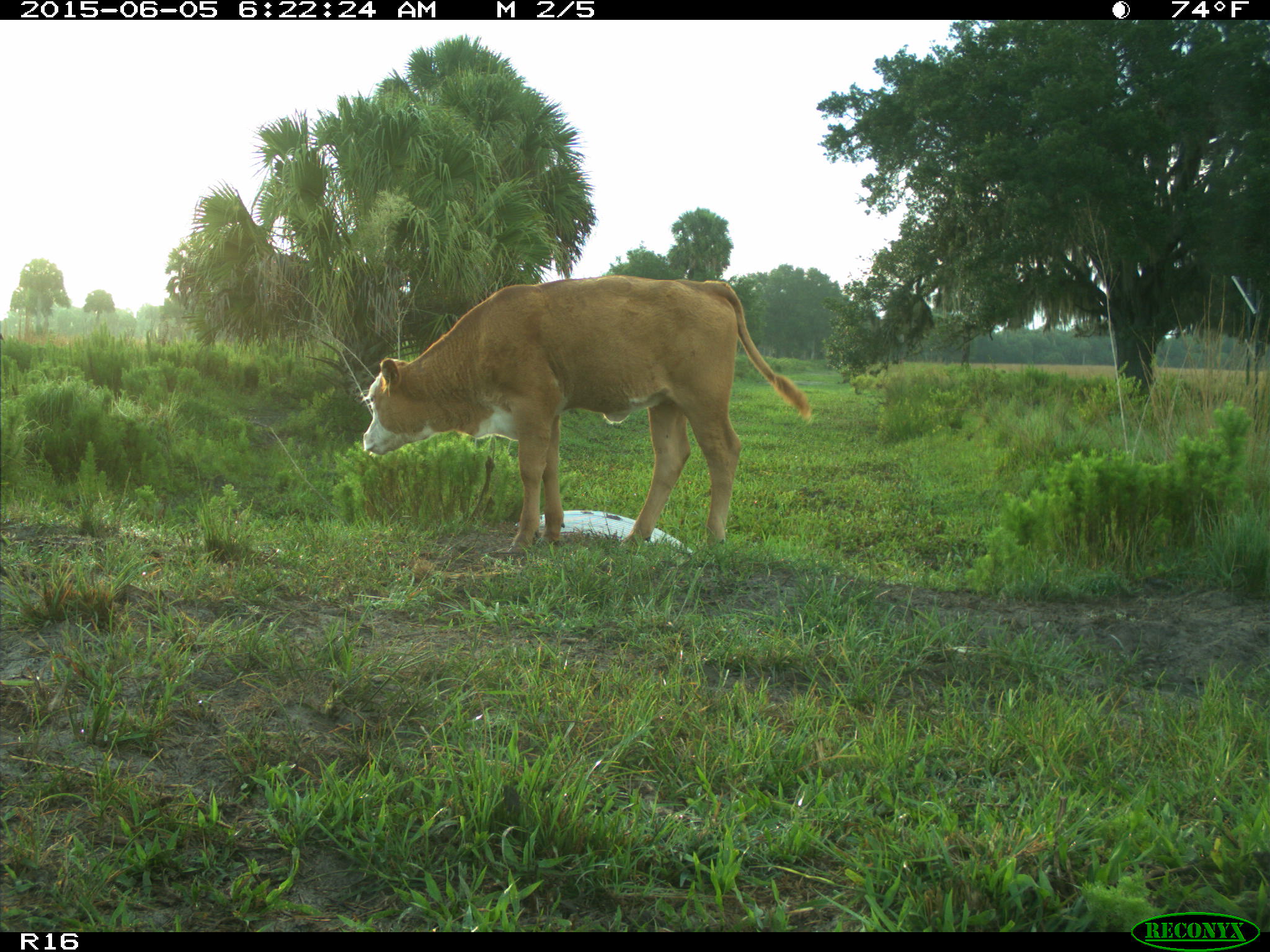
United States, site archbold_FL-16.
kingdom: Animalia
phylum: Chordata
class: Mammalia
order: Artiodactyla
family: Bovidae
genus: Bos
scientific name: Bos taurus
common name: domestic cow